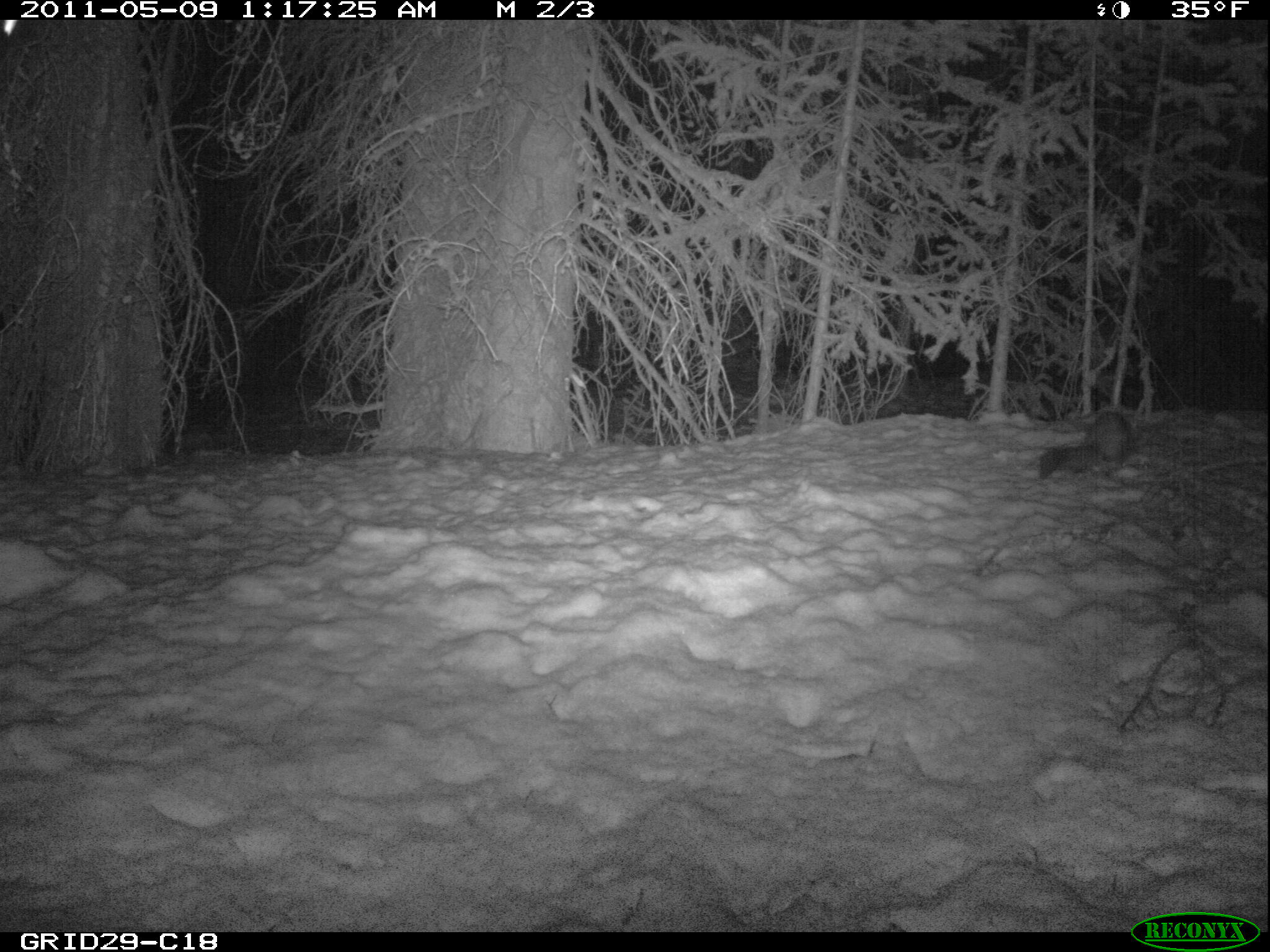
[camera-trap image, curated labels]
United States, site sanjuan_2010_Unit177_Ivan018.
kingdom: Animalia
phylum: Chordata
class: Mammalia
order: Carnivora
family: Mustelidae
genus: Martes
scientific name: Martes americana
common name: american marten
Martes americana (american marten).